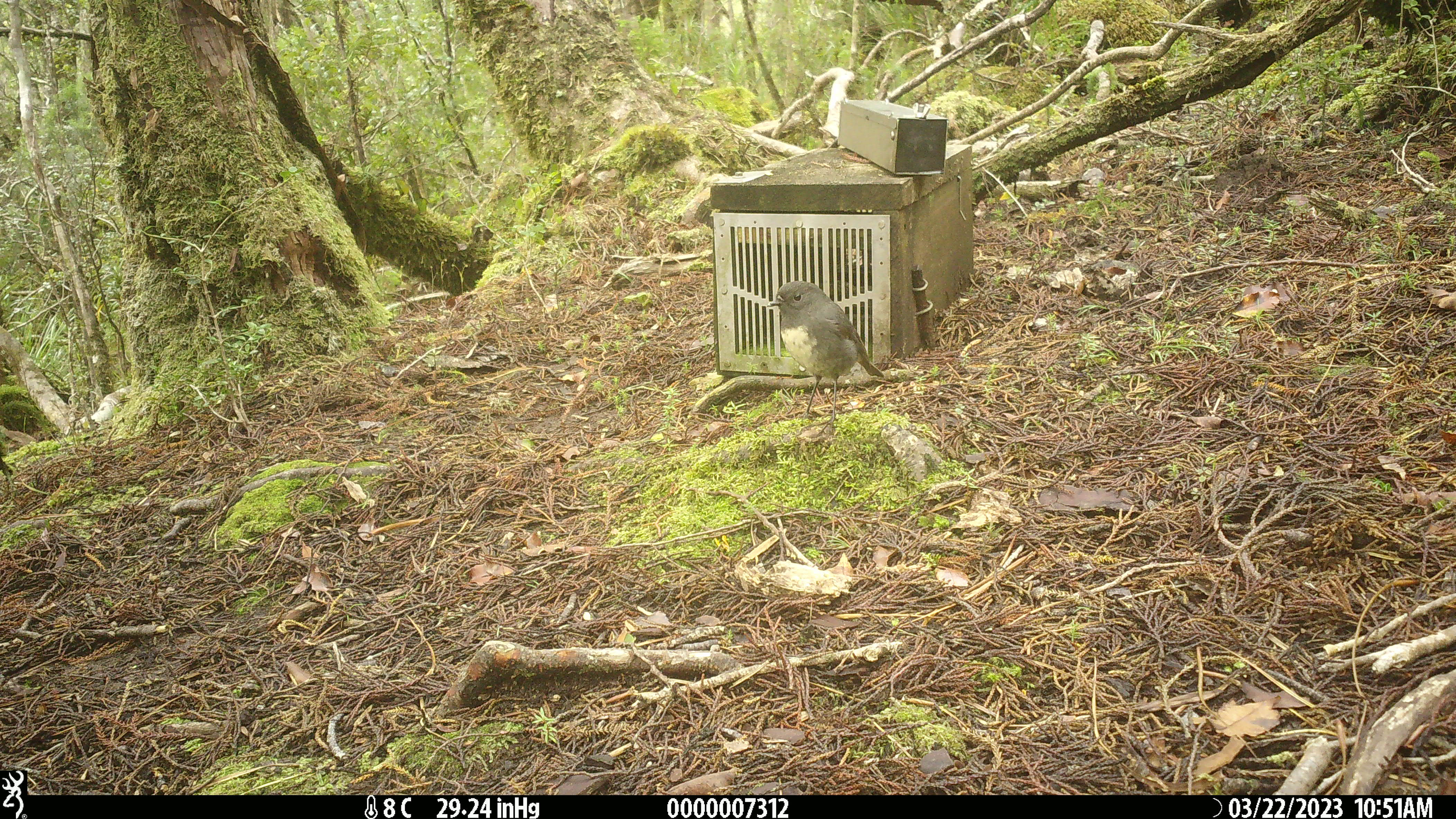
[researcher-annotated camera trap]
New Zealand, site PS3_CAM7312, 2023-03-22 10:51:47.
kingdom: Animalia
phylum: Chordata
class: Aves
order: Passeriformes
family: Petroicidae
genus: Petroica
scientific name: Petroica australis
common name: new zealand robin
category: robin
Robin (new zealand robin) (Petroica australis).